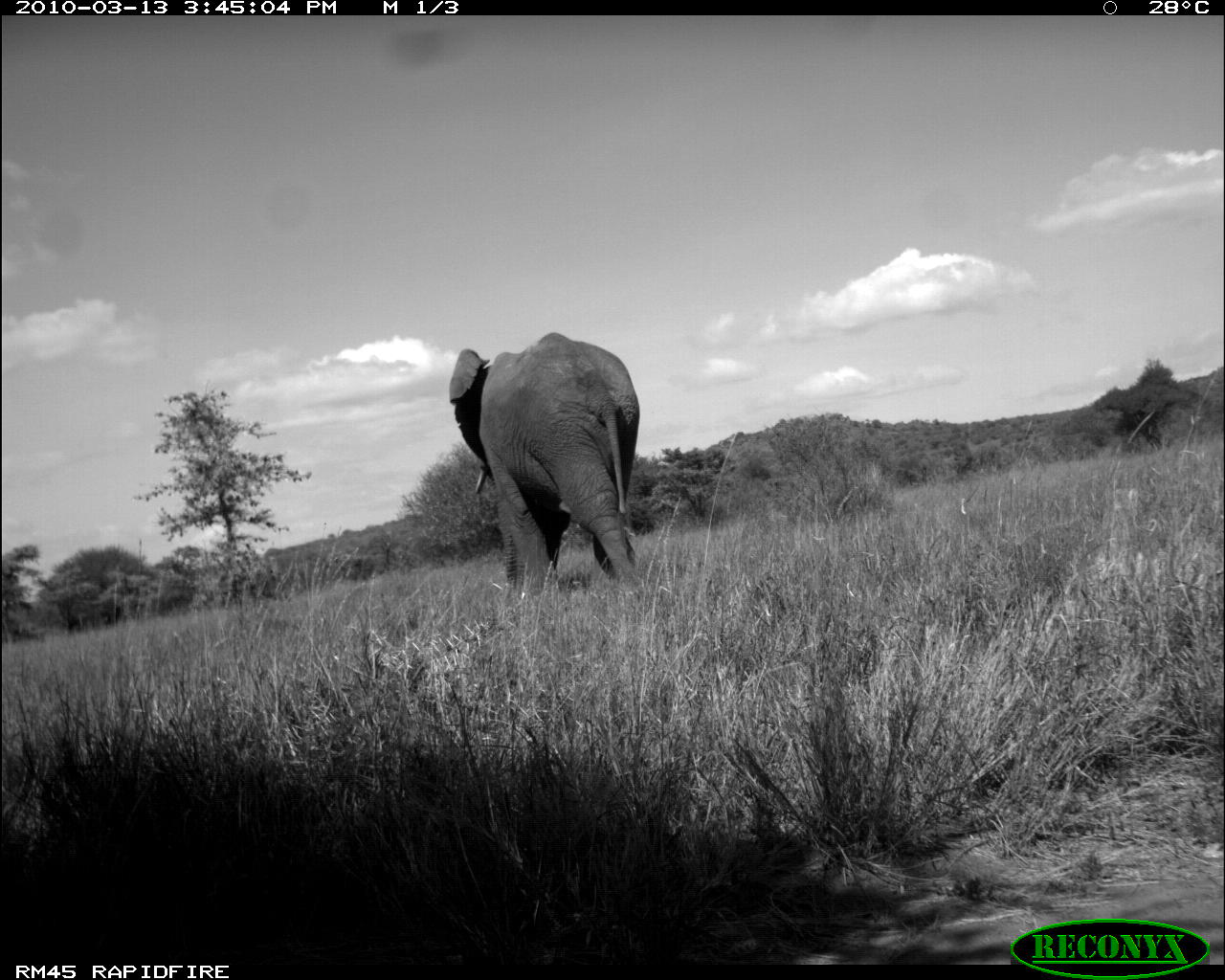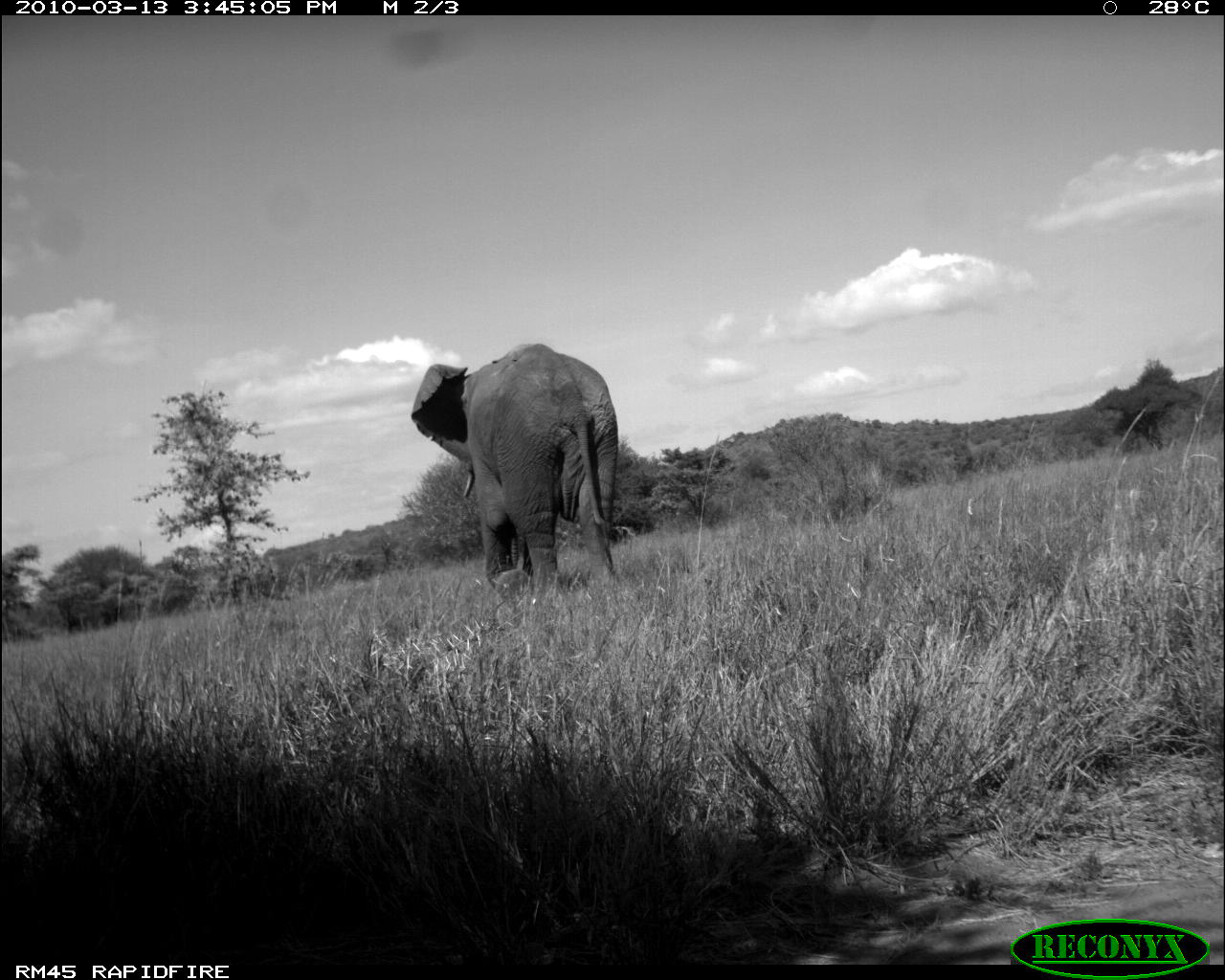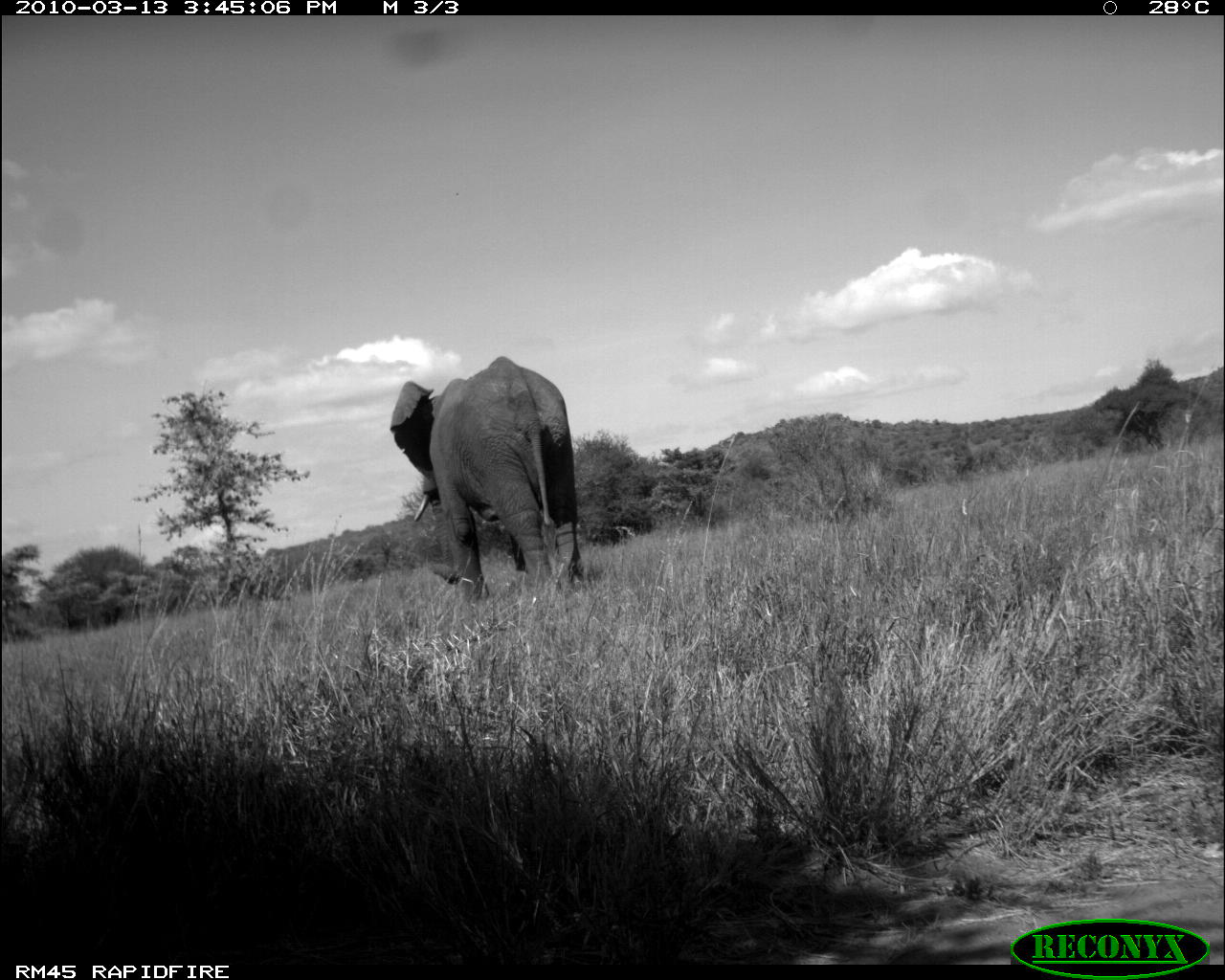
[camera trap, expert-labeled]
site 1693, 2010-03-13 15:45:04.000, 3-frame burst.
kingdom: Animalia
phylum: Chordata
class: Mammalia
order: Proboscidea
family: Elephantidae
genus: Loxodonta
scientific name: Loxodonta africana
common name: african bush elephant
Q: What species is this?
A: Loxodonta africana (african bush elephant).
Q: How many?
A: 1.